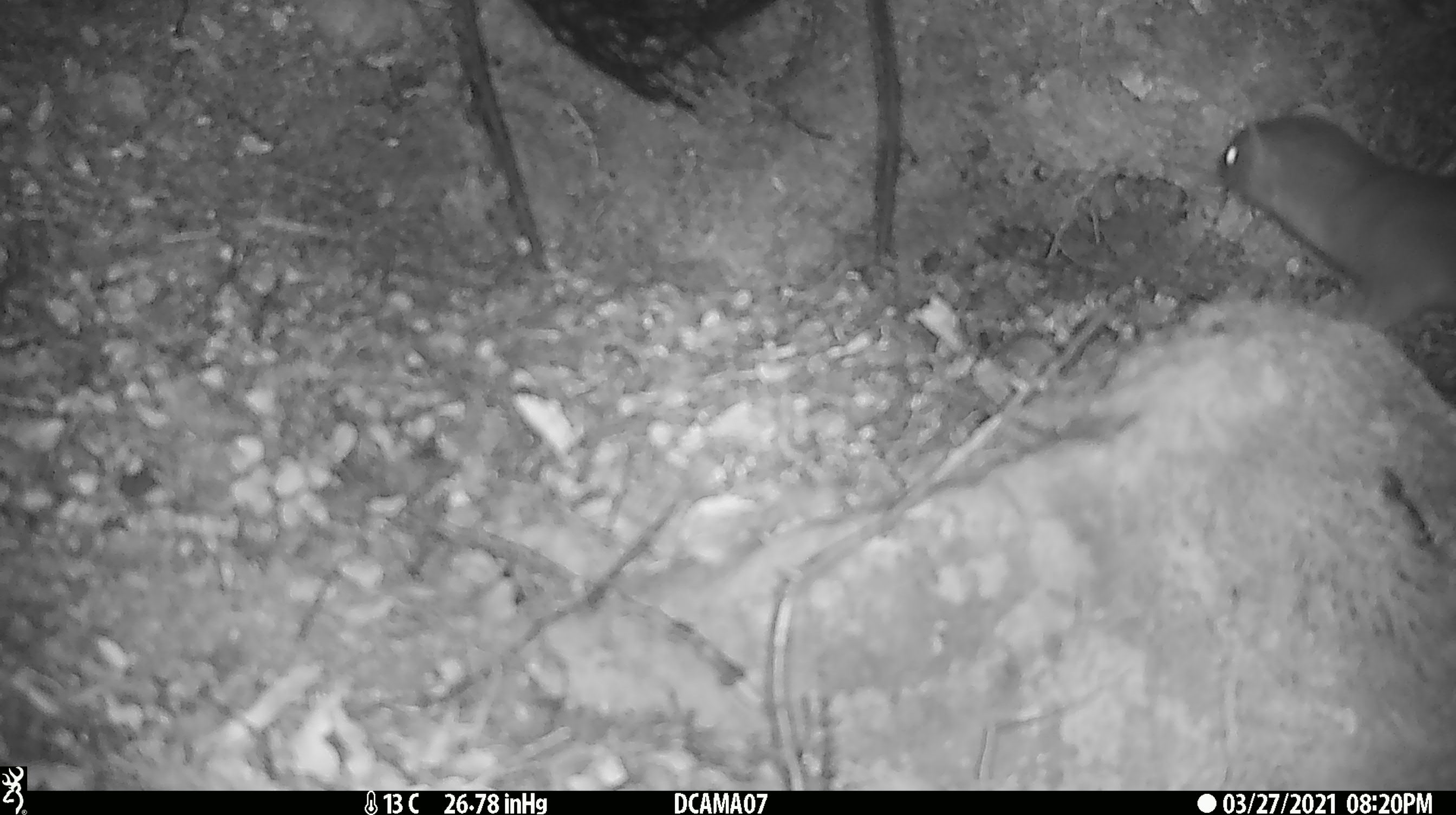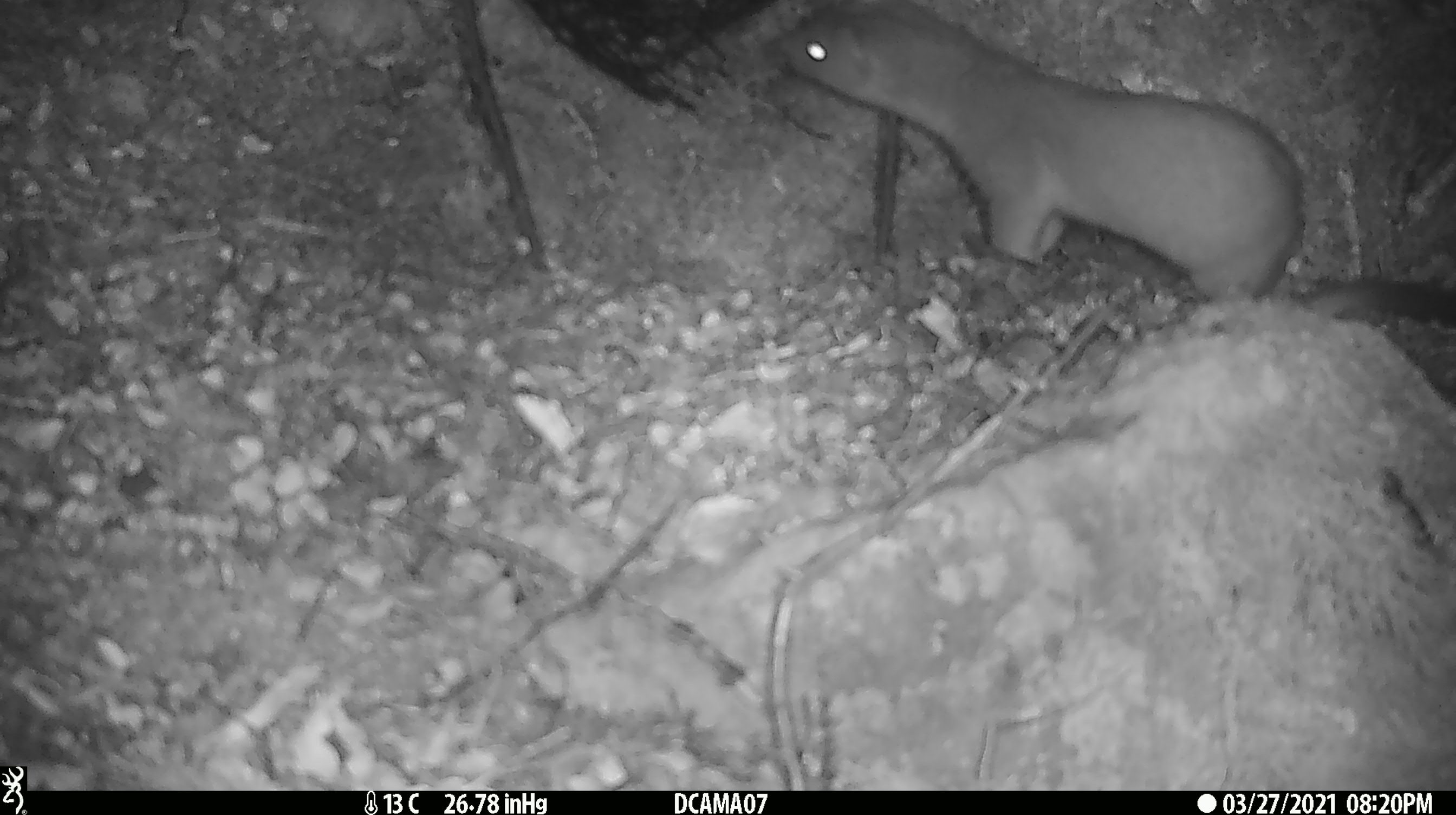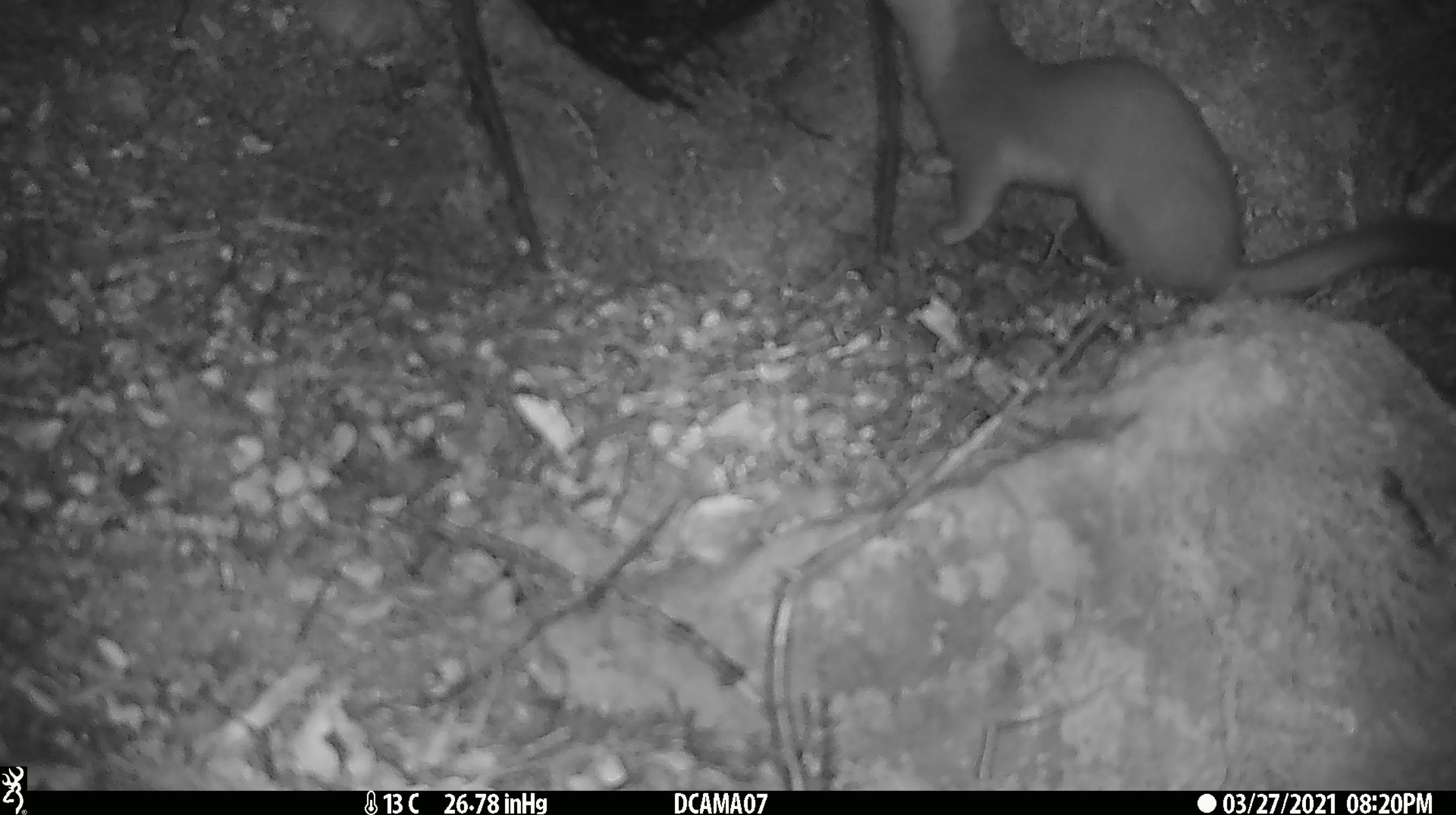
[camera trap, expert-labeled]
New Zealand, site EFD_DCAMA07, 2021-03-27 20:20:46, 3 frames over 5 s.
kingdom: Animalia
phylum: Chordata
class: Mammalia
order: Carnivora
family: Mustelidae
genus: Mustela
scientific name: Mustela erminea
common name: stoat